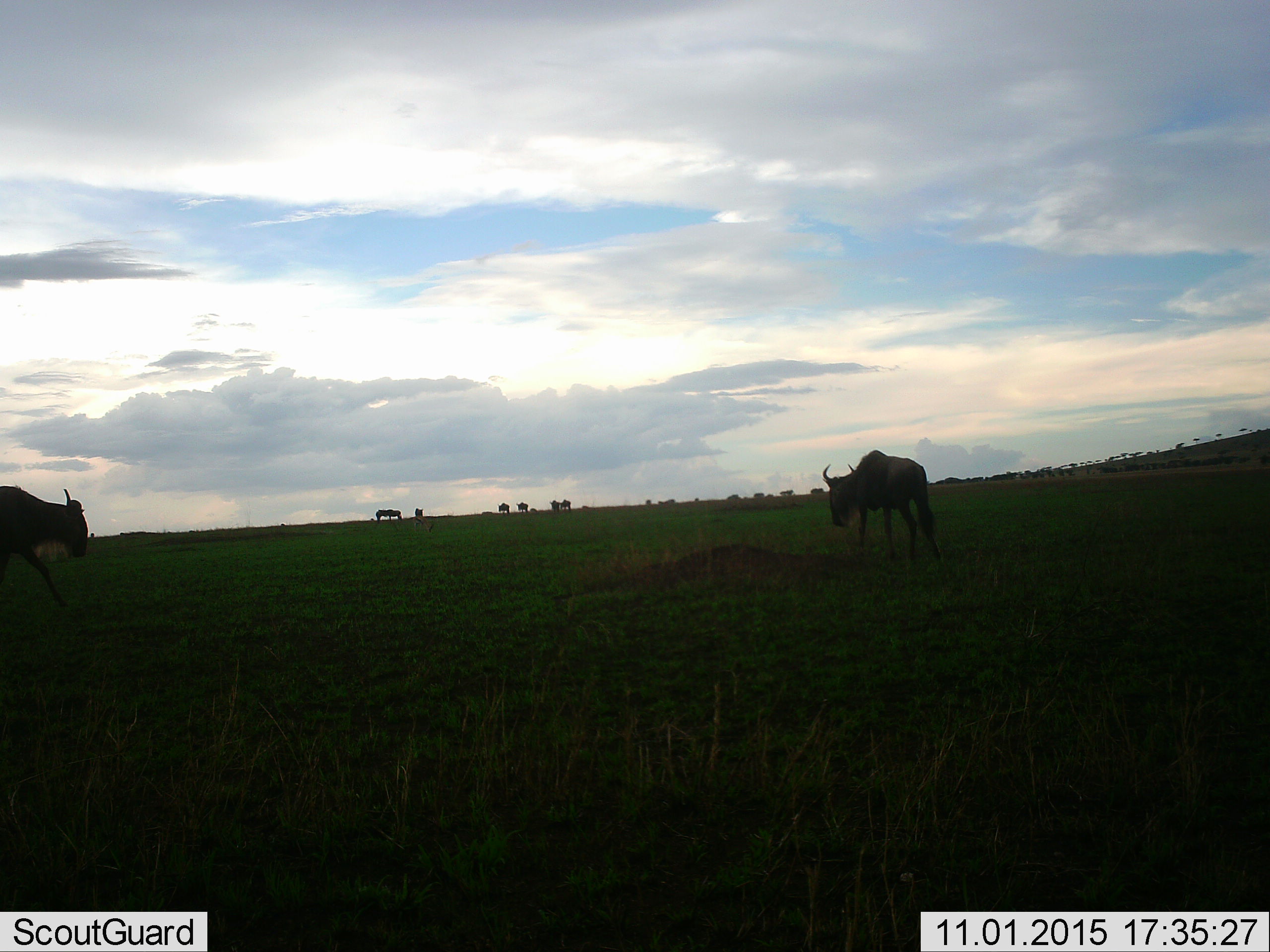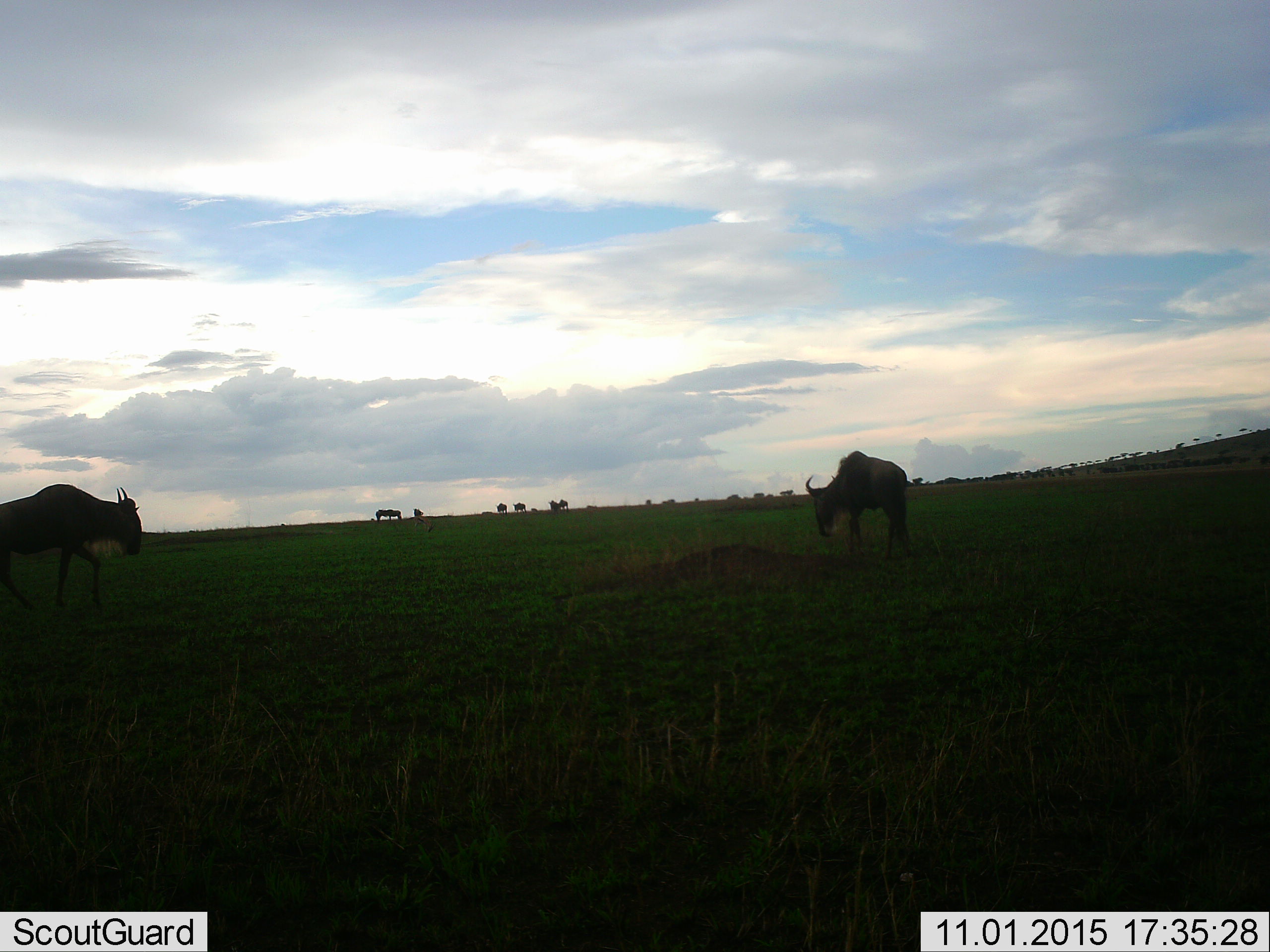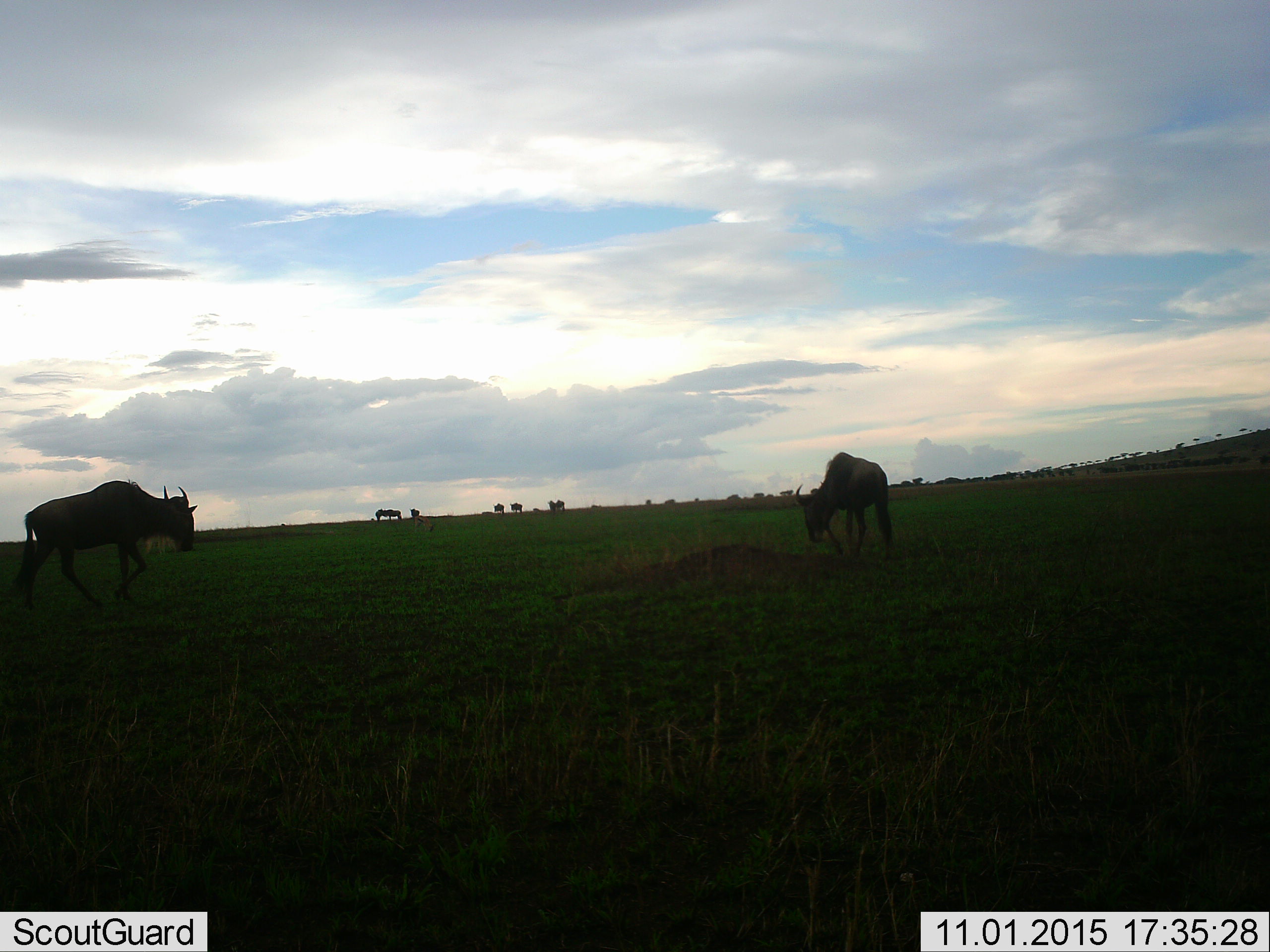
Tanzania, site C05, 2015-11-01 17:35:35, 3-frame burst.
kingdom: Animalia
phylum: Chordata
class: Mammalia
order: Artiodactyla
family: Bovidae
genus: Connochaetes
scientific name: Connochaetes taurinus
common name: blue wildebeest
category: wildebeest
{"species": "wildebeest (blue wildebeest) (Connochaetes taurinus)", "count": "9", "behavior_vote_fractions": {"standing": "50%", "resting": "0%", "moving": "81%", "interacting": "0%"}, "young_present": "0%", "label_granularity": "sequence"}